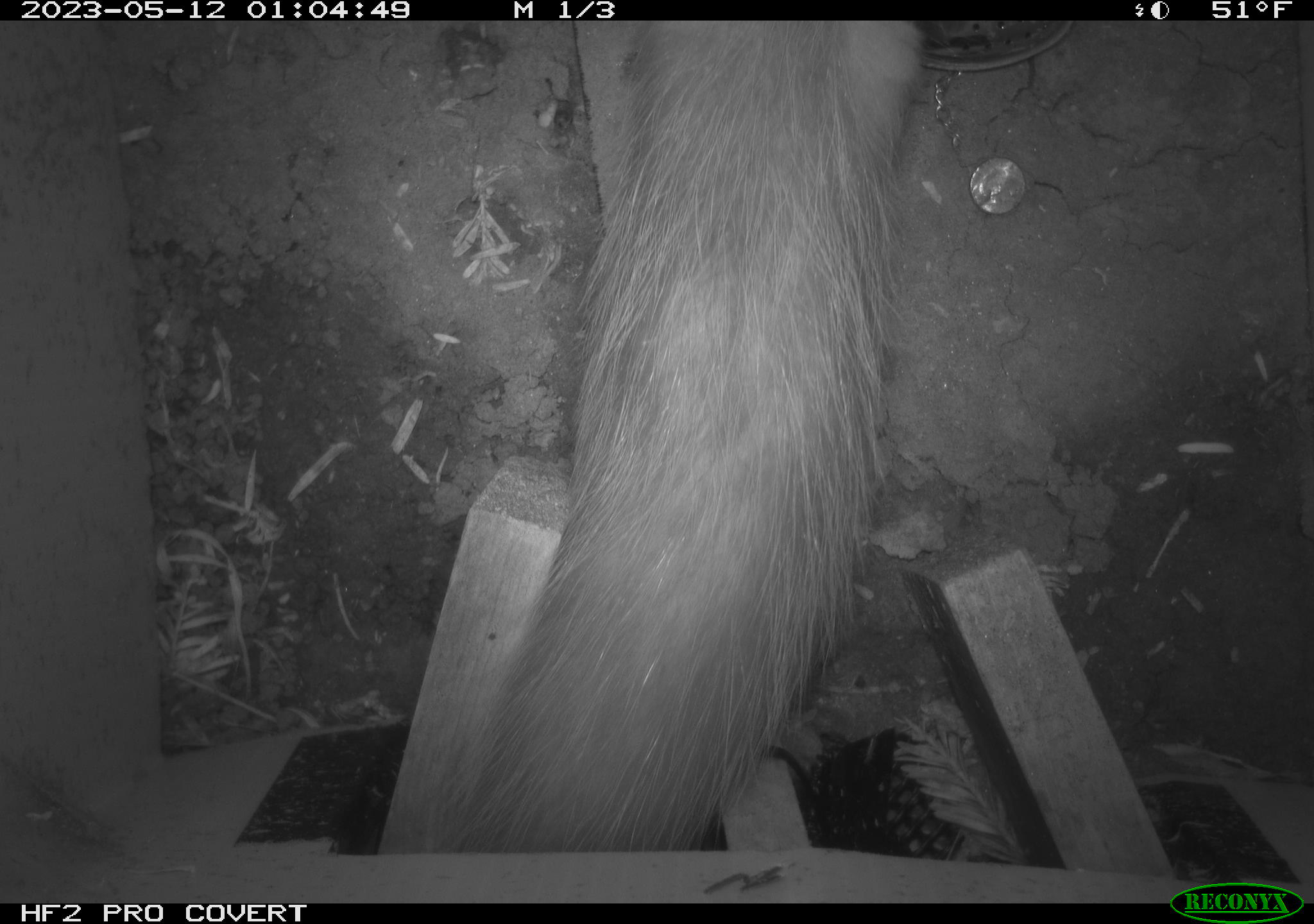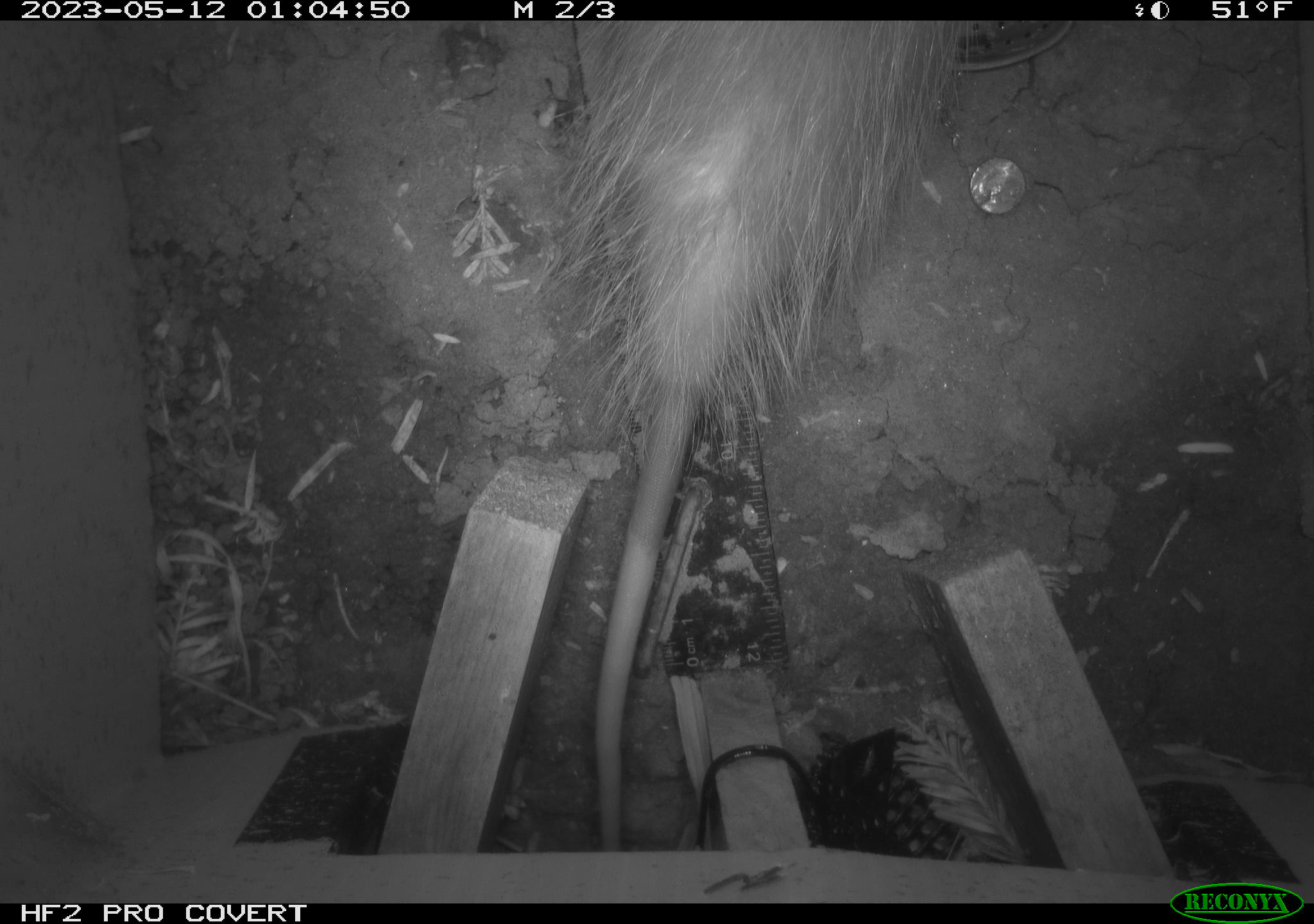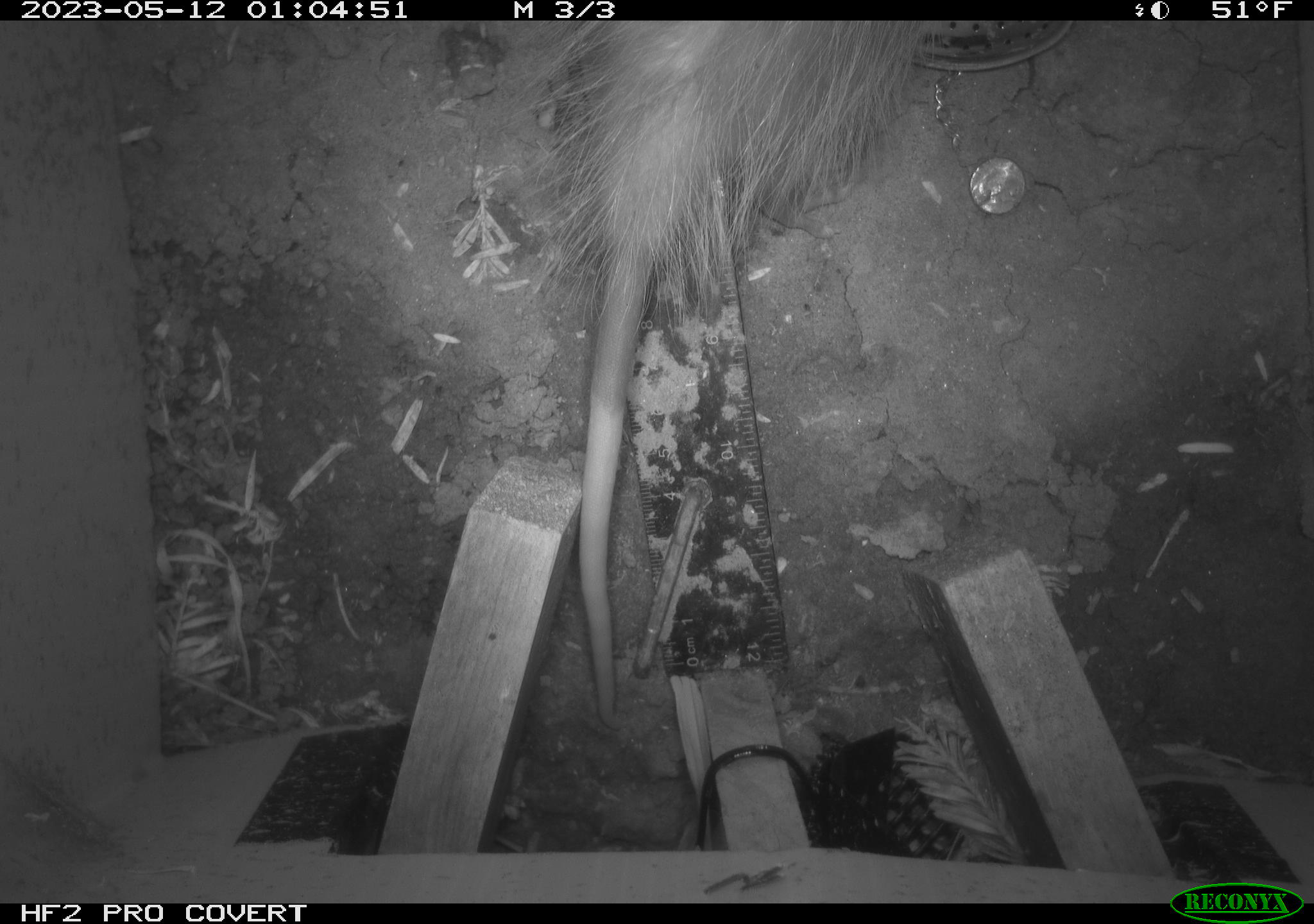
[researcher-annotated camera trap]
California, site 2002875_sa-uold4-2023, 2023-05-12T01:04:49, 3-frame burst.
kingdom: Animalia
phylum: Chordata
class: Mammalia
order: Didelphimorphia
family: Didelphidae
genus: Didelphis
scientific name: Didelphis virginiana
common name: virginia opossum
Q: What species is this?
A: Virginia opossum (Didelphis virginiana).